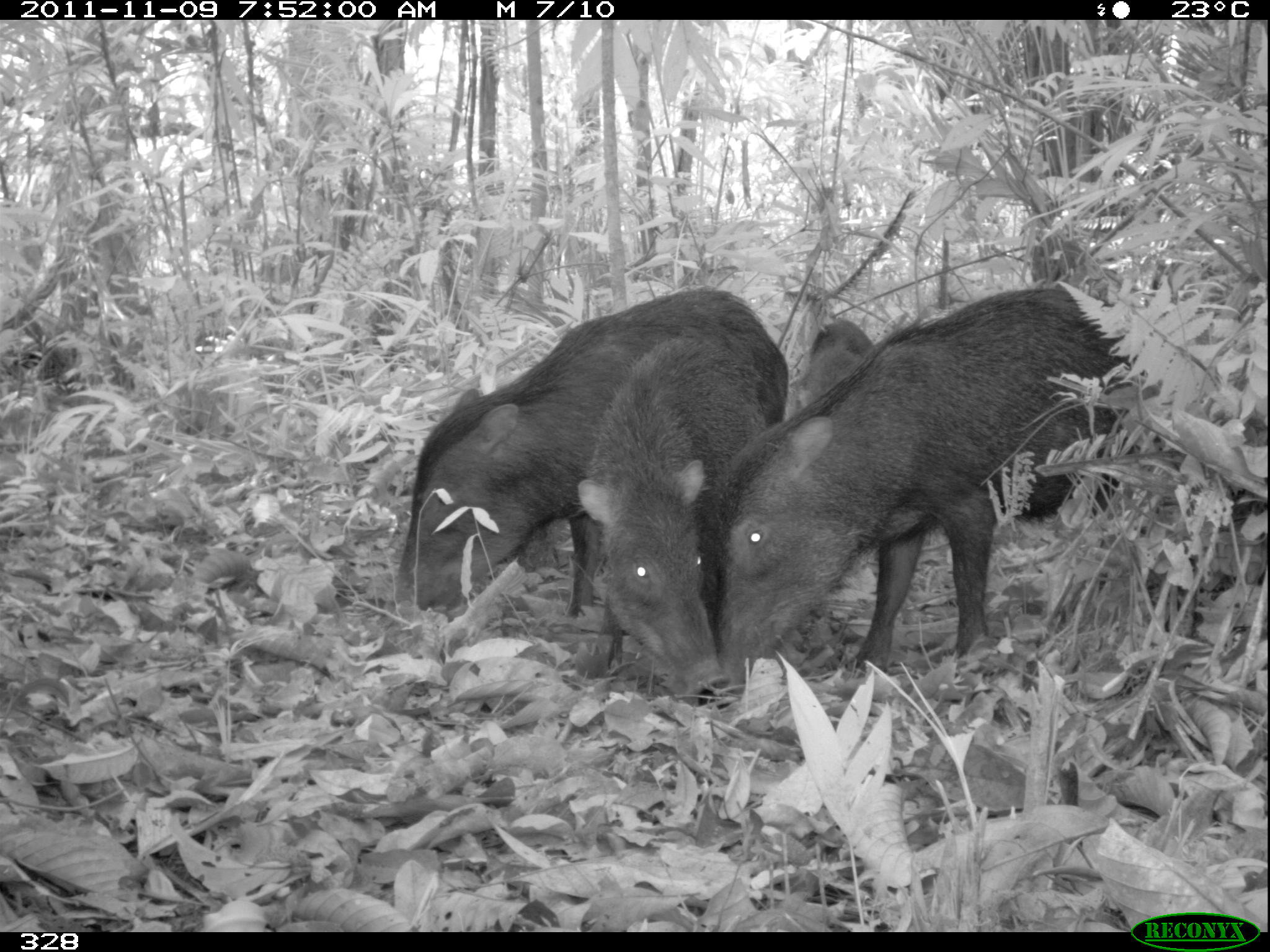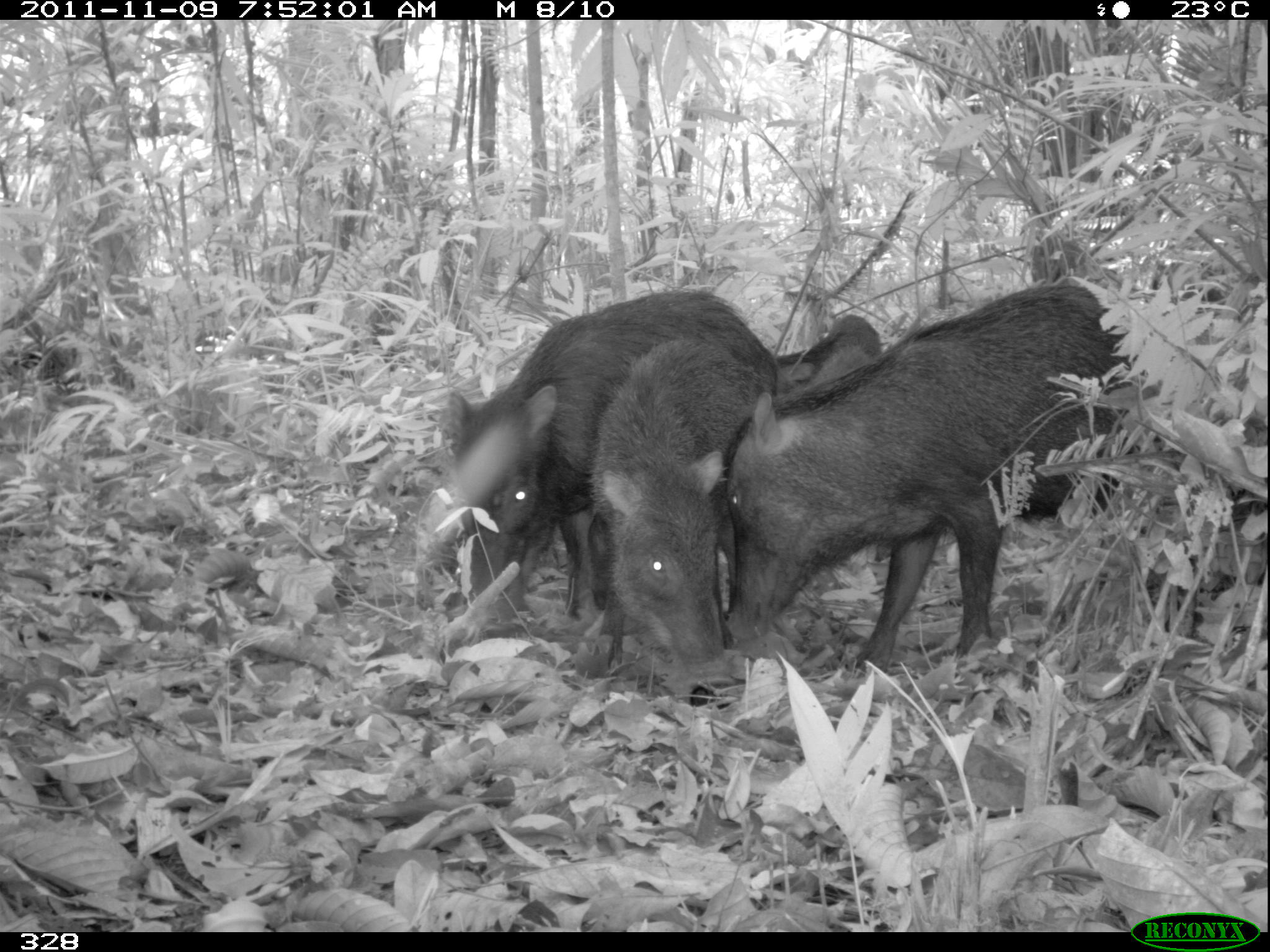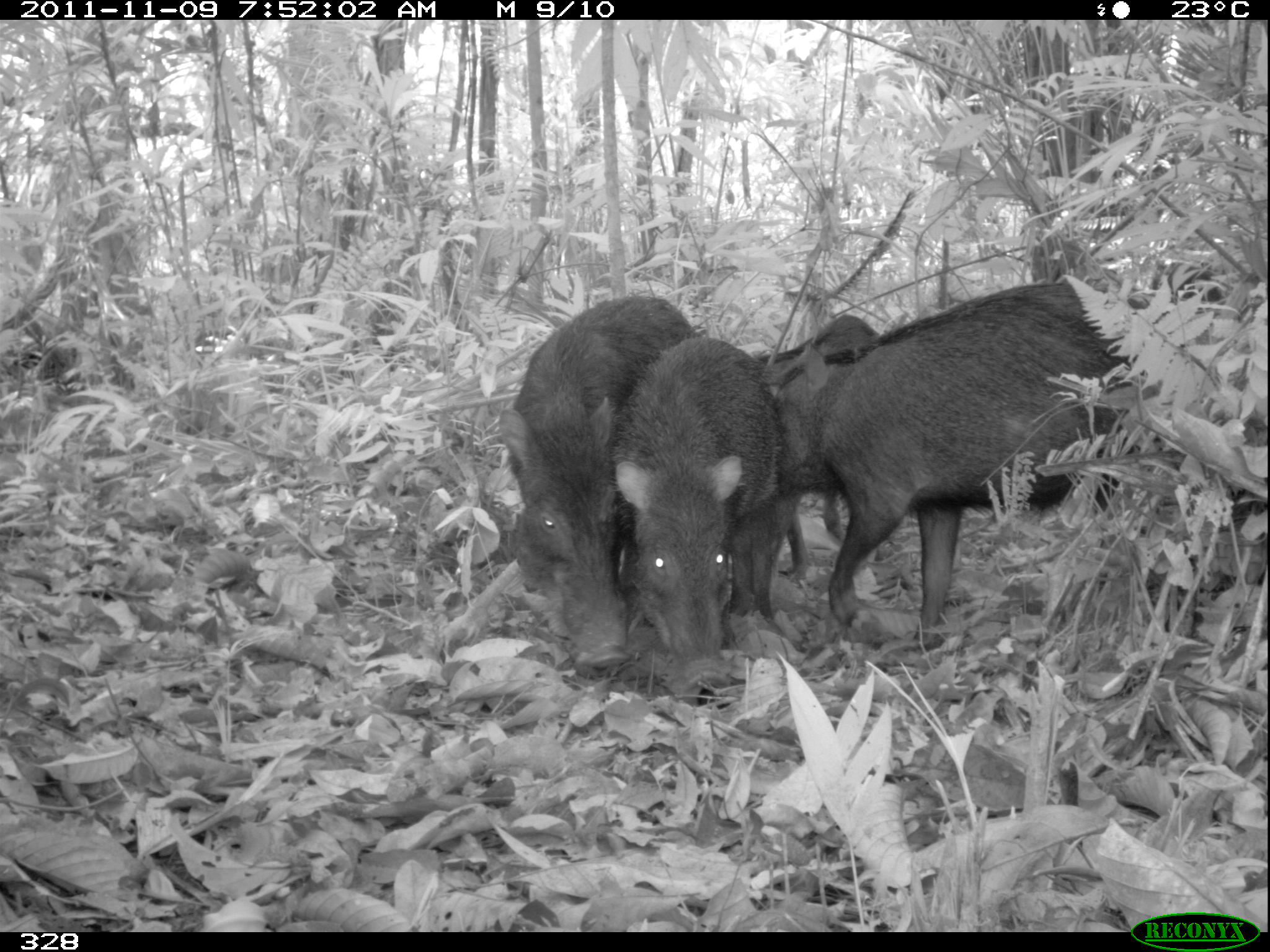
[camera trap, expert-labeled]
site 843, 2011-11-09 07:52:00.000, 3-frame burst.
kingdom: Animalia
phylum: Chordata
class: Mammalia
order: Artiodactyla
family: Tayassuidae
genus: Tayassu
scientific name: Tayassu pecari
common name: white-lipped peccary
Tayassu pecari (white-lipped peccary).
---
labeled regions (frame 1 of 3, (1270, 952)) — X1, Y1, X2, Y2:
tayassu pecari: 717, 283, 1132, 698; 387, 283, 789, 626; 573, 328, 761, 706; 795, 312, 879, 417; 0, 310, 83, 416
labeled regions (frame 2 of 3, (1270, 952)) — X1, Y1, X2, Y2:
tayassu pecari: 717, 277, 1132, 677; 432, 284, 773, 627; 579, 328, 767, 706; 767, 312, 879, 392; 0, 310, 83, 416